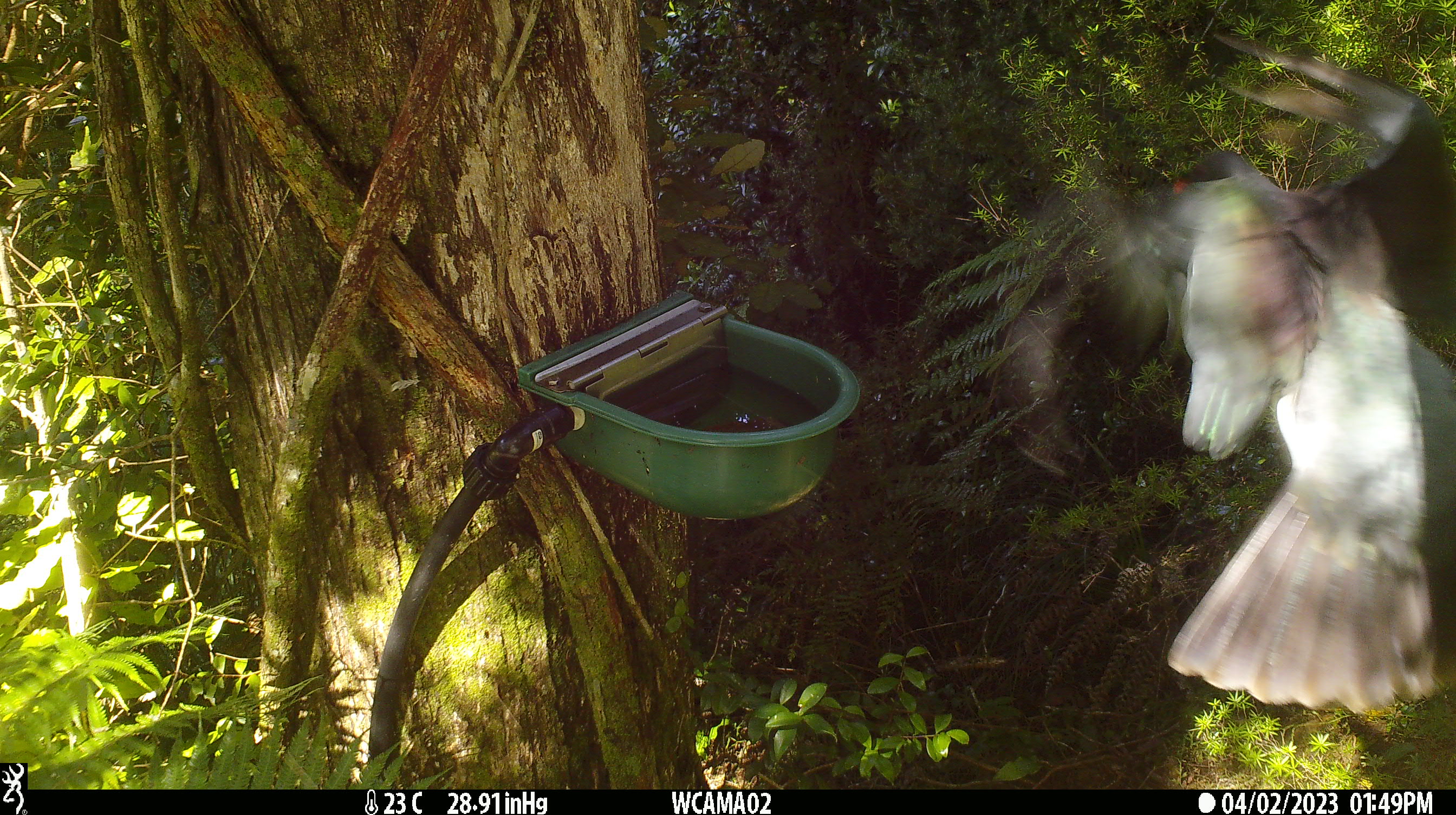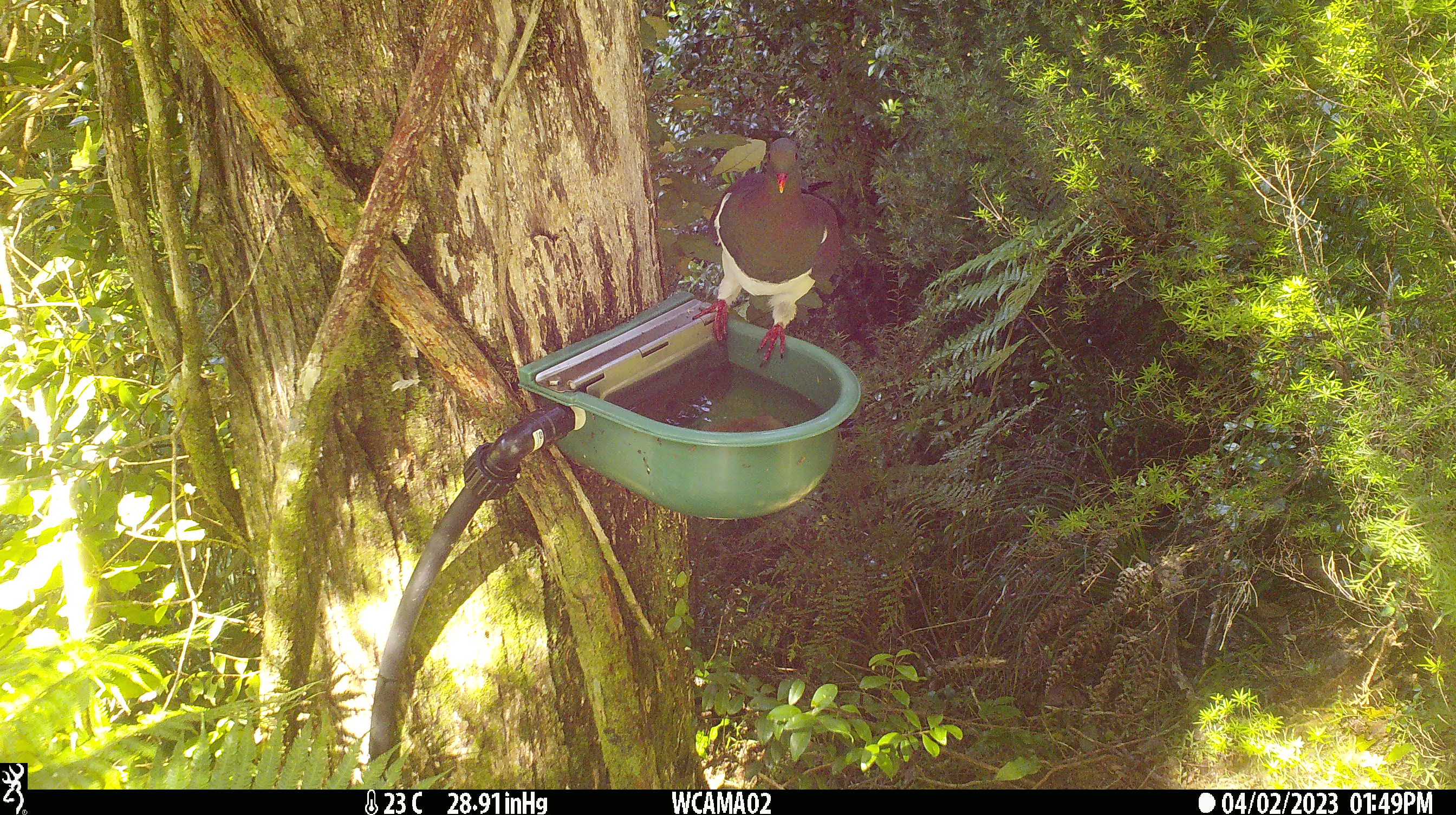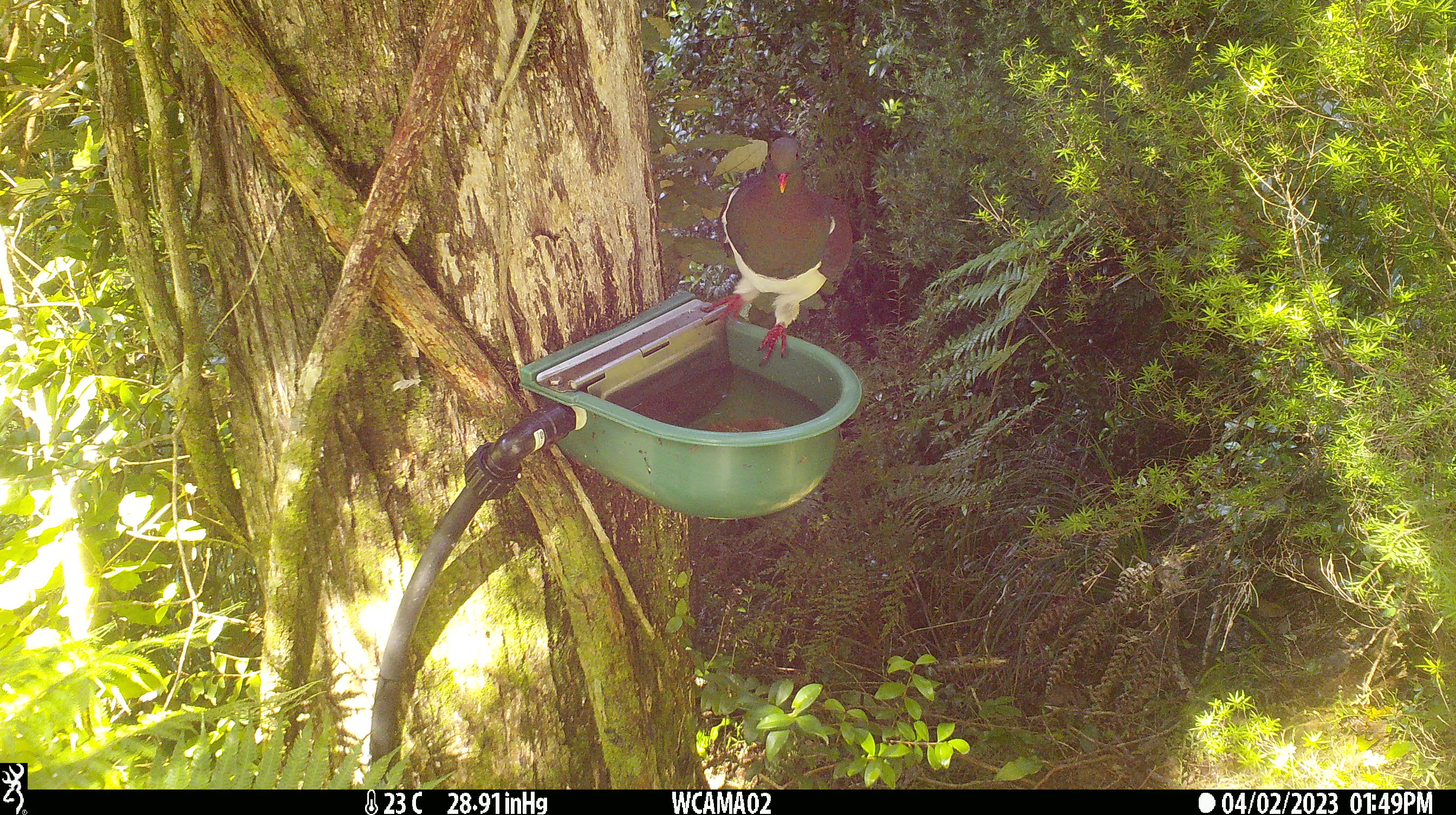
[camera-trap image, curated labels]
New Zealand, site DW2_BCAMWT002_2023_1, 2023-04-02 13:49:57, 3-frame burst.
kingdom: Animalia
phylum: Chordata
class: Aves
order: Columbiformes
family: Columbidae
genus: Hemiphaga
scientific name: Hemiphaga novaeseelandiae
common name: new zealand pigeon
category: kereru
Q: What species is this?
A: Kereru (new zealand pigeon) (Hemiphaga novaeseelandiae).